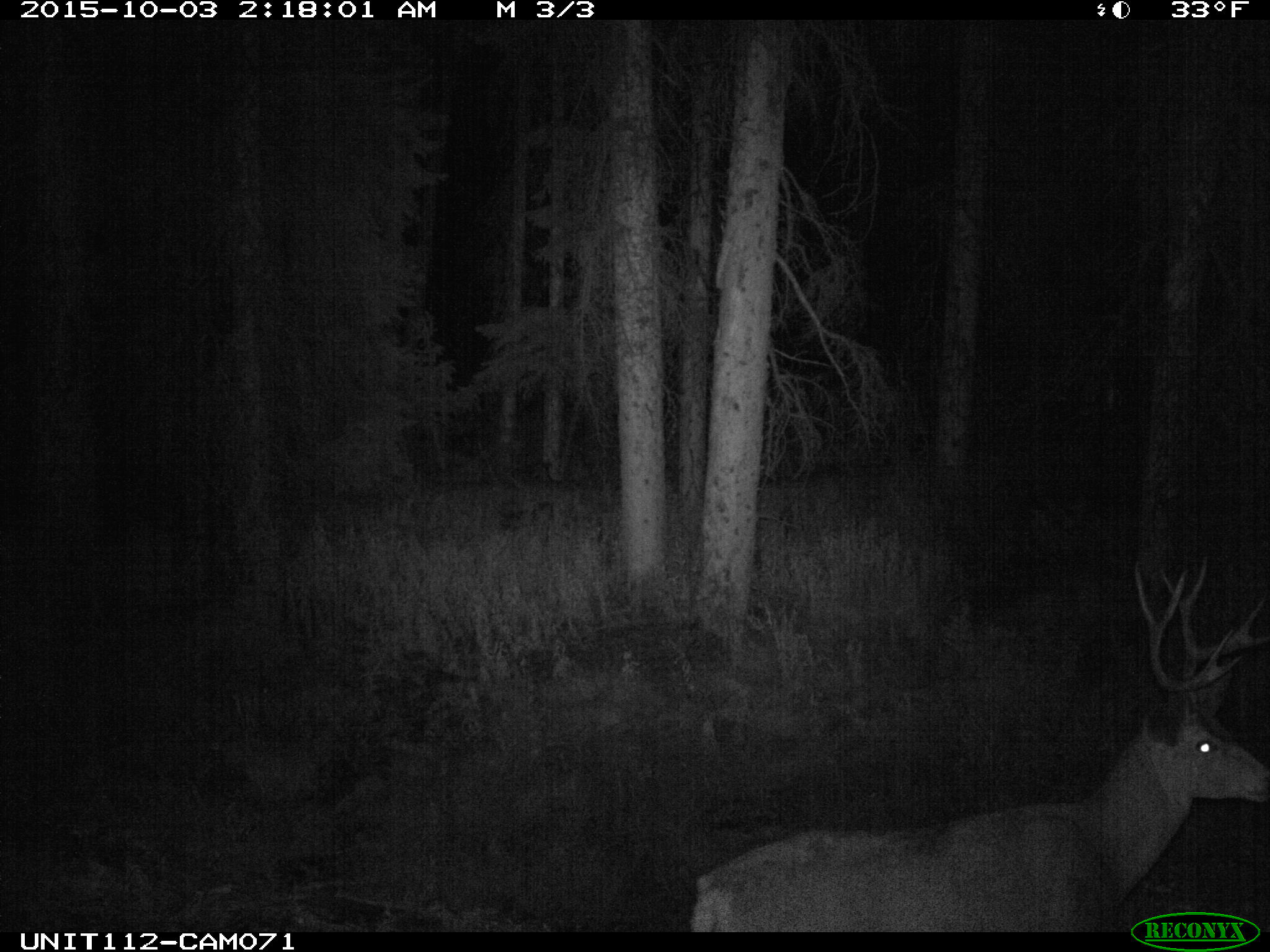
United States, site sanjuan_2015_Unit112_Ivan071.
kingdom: Animalia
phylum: Chordata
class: Mammalia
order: Artiodactyla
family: Cervidae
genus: Odocoileus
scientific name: Odocoileus hemionus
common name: mule deer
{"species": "Odocoileus hemionus (mule deer)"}